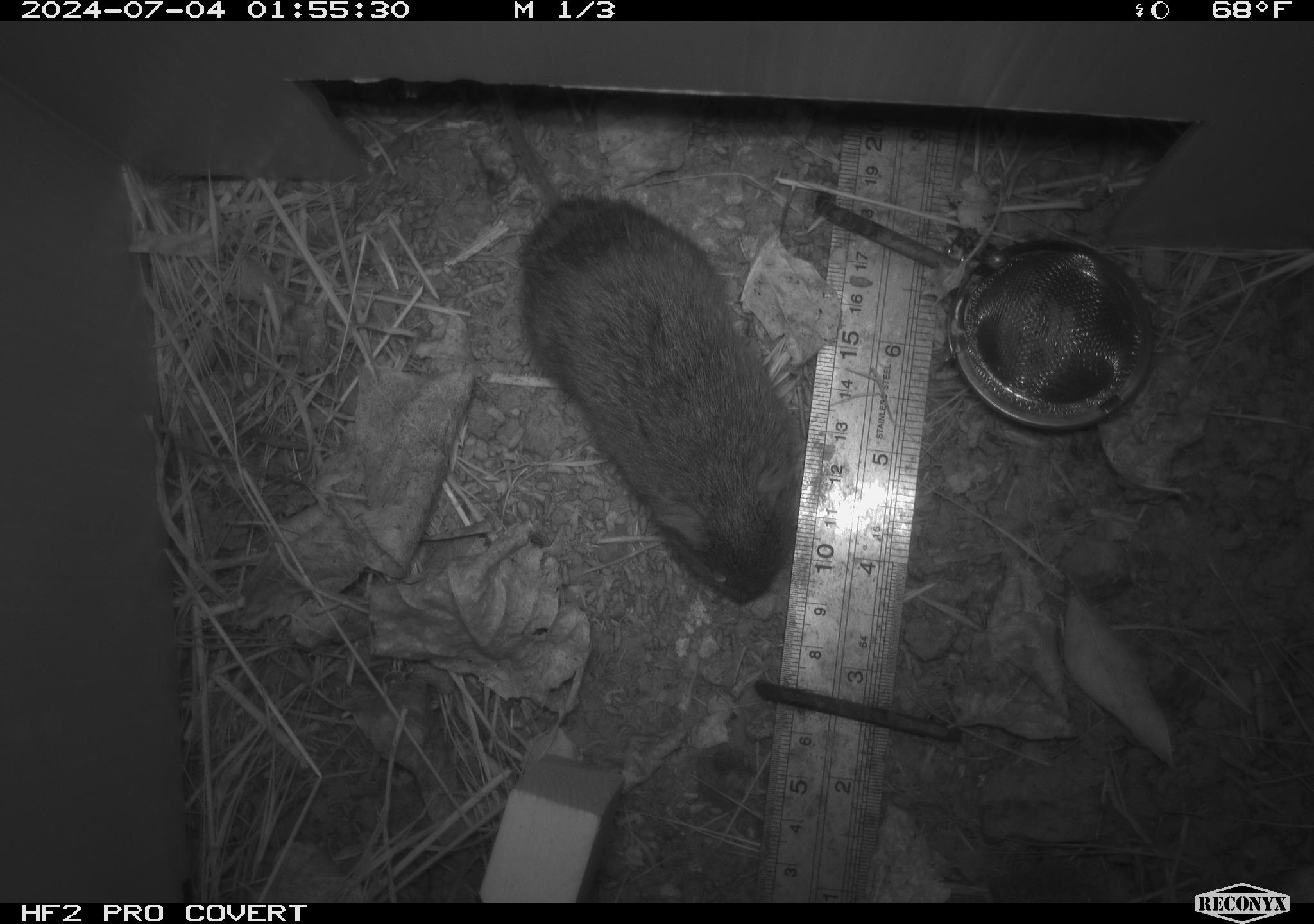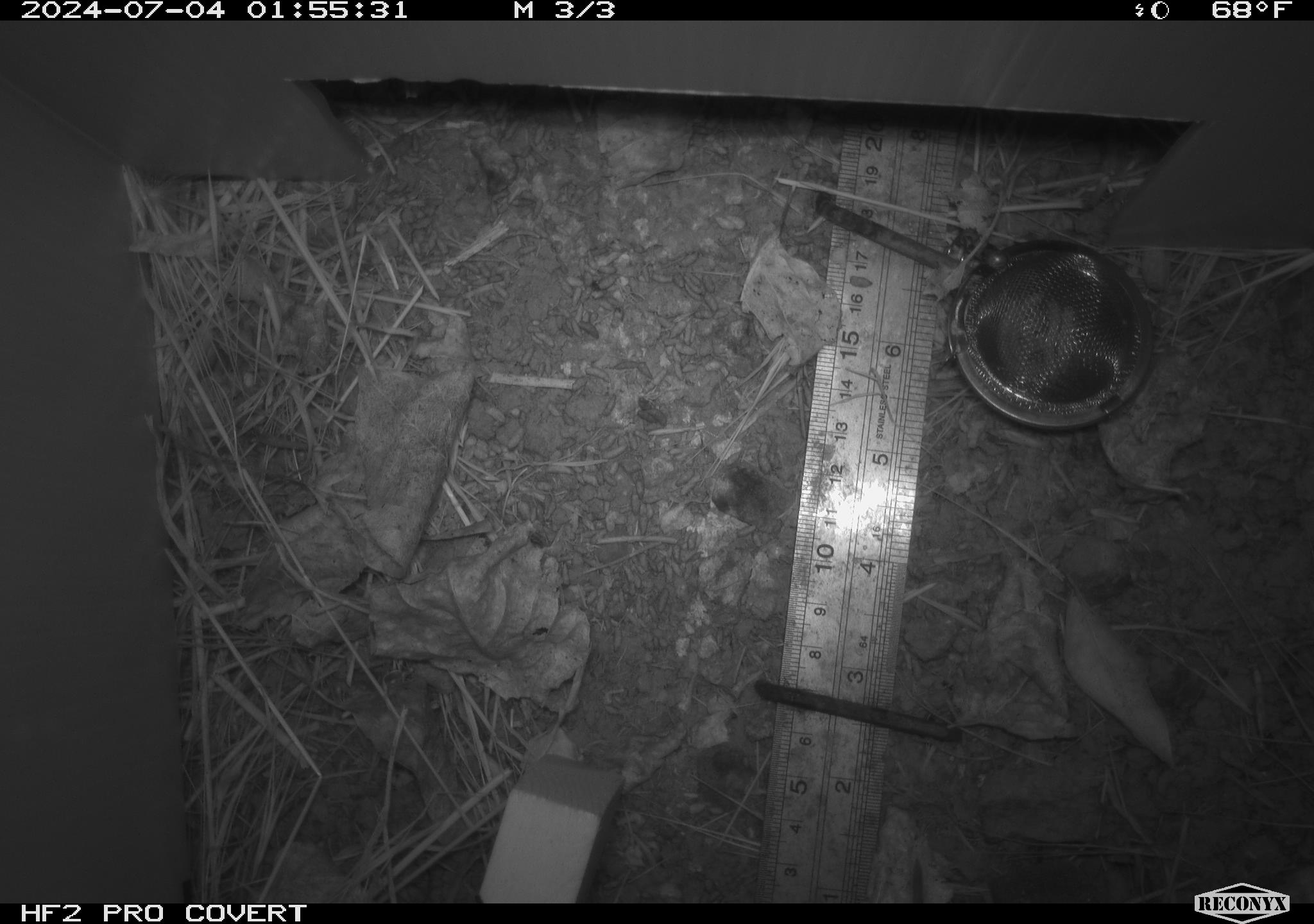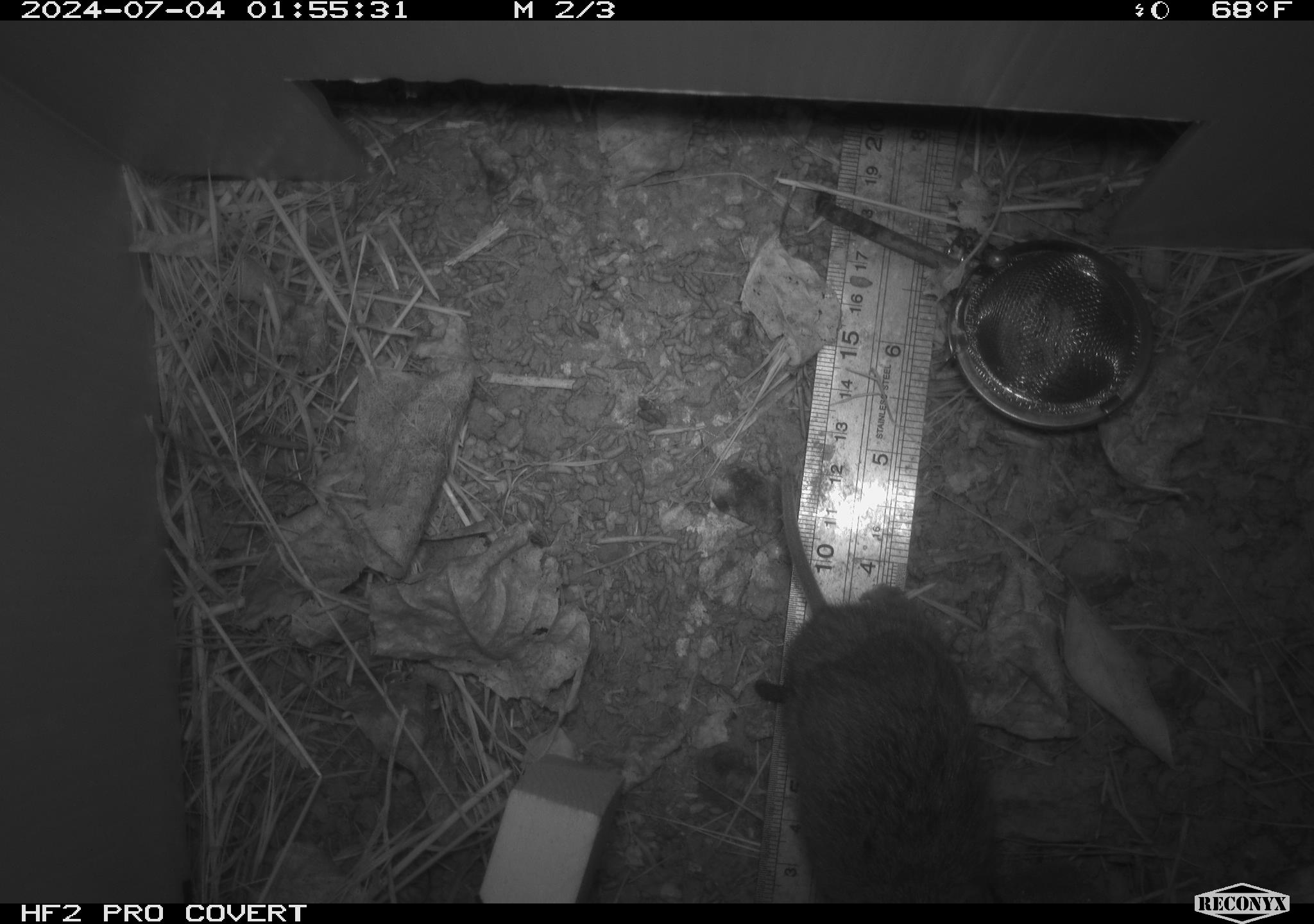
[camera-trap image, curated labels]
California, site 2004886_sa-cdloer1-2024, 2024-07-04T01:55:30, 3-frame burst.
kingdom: Animalia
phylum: Chordata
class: Mammalia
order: Rodentia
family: Cricetidae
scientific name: Arvicolinae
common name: voles, lemmings, and muskrats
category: arvicolinae subfamily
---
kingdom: Animalia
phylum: Chordata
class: Mammalia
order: Rodentia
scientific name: Rodentia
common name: mouse species